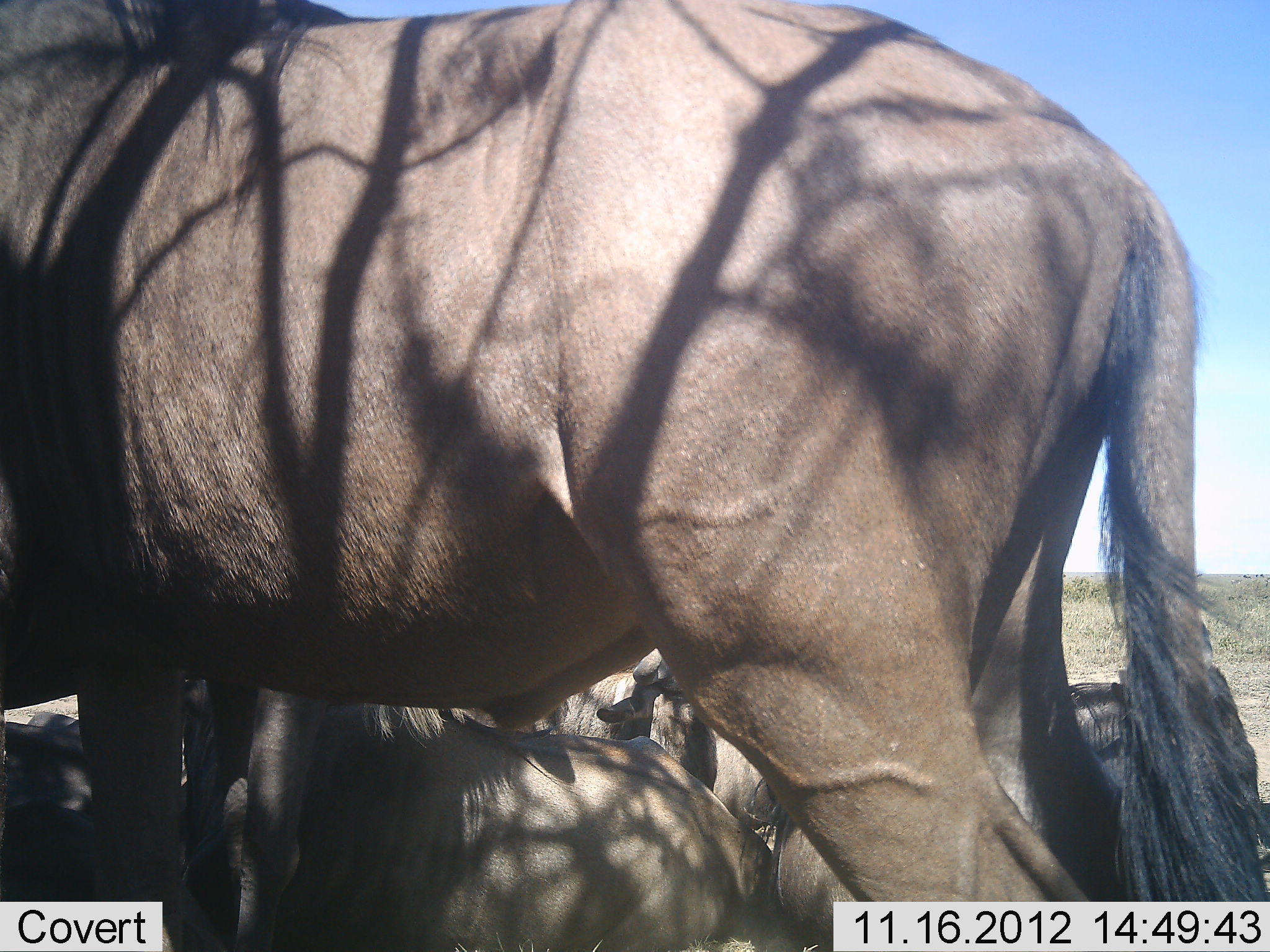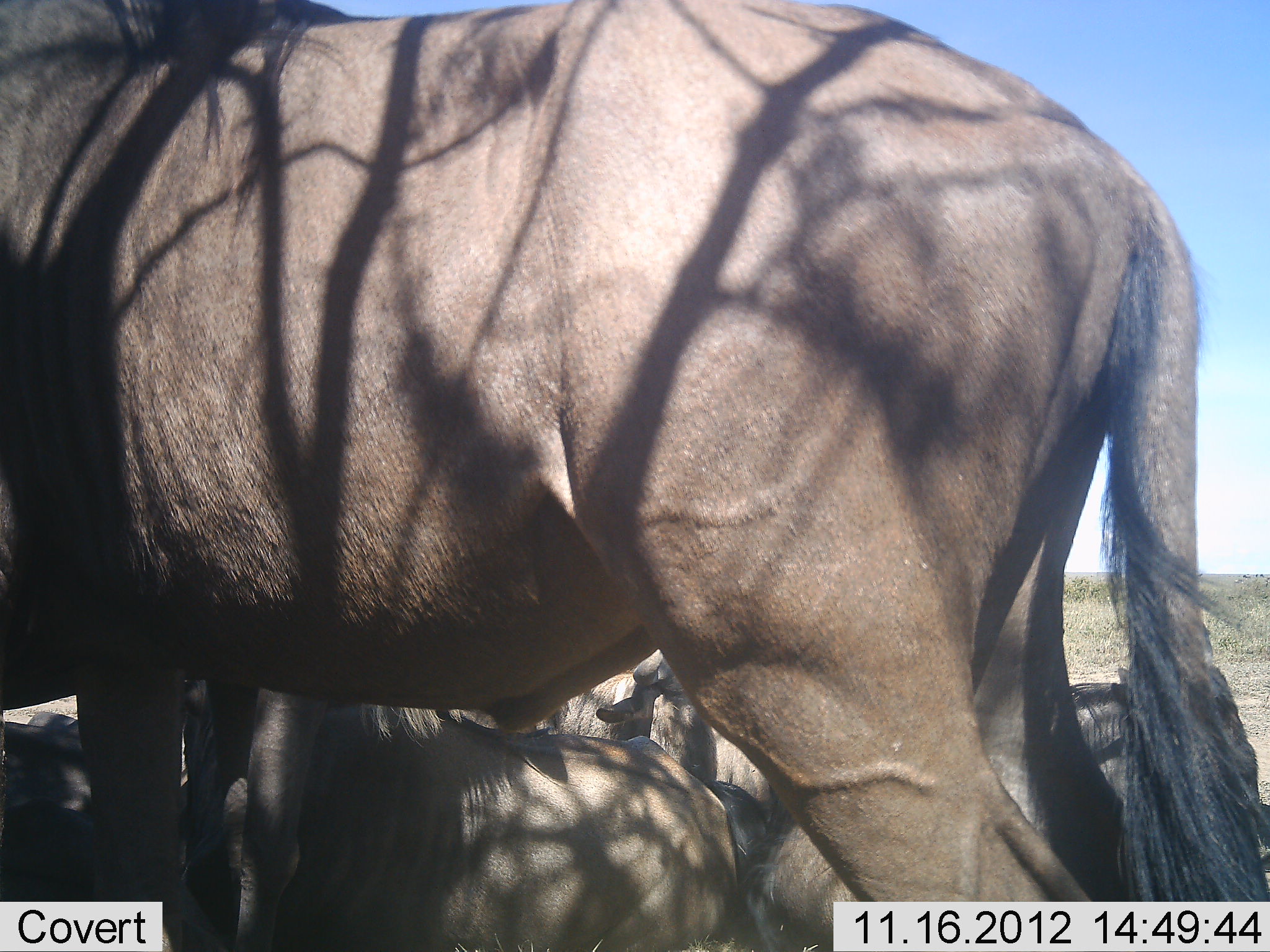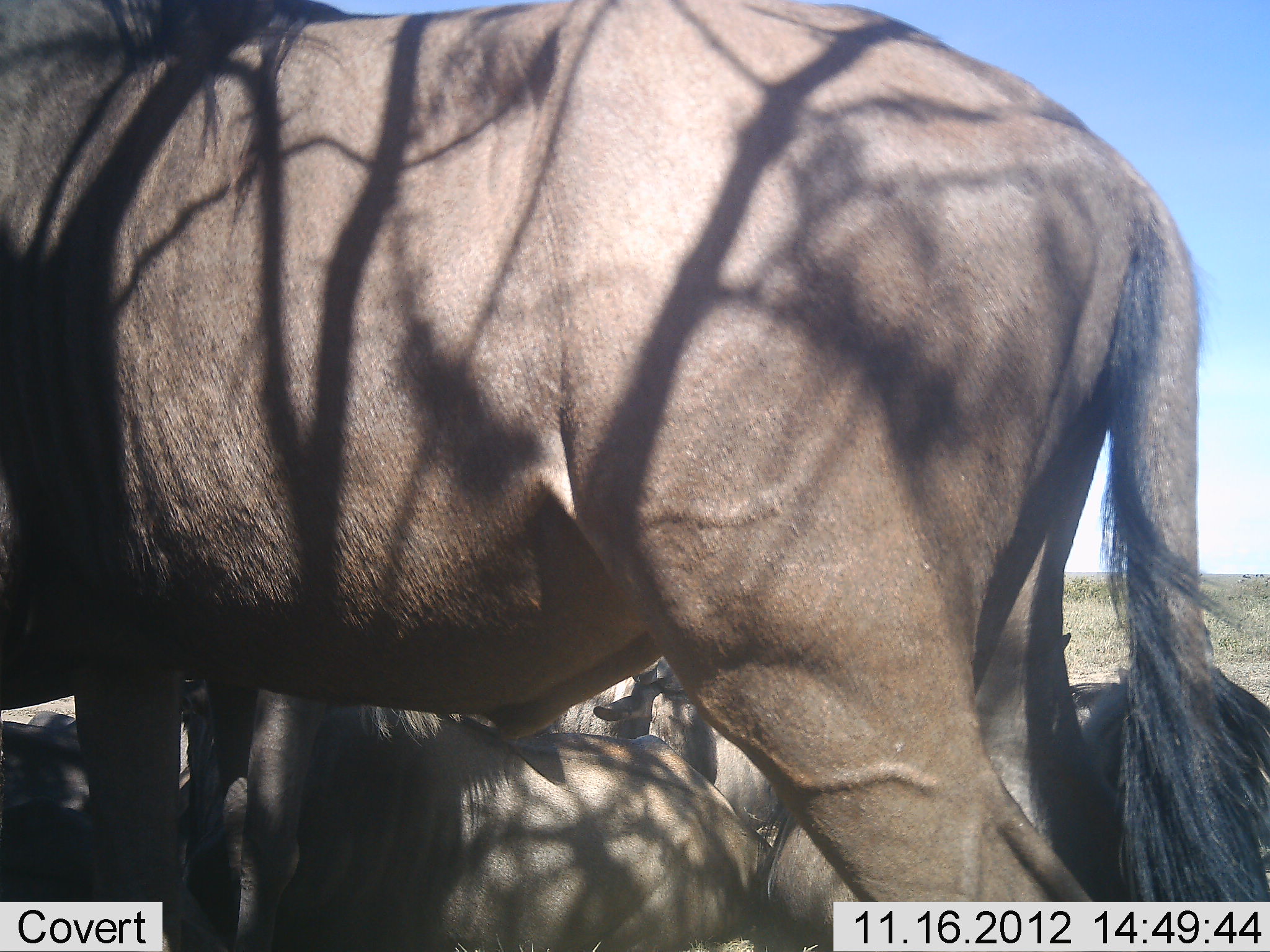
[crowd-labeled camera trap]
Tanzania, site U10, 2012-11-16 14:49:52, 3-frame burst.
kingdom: Animalia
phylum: Chordata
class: Mammalia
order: Artiodactyla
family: Bovidae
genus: Connochaetes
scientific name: Connochaetes taurinus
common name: blue wildebeest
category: wildebeest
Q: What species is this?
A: Wildebeest (blue wildebeest) (Connochaetes taurinus).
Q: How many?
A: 5.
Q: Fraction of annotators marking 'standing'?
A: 90%.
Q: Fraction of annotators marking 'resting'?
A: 90%.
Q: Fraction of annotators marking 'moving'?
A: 10%.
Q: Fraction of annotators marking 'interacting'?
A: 0%.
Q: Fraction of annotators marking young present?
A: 0%.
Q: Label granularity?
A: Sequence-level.